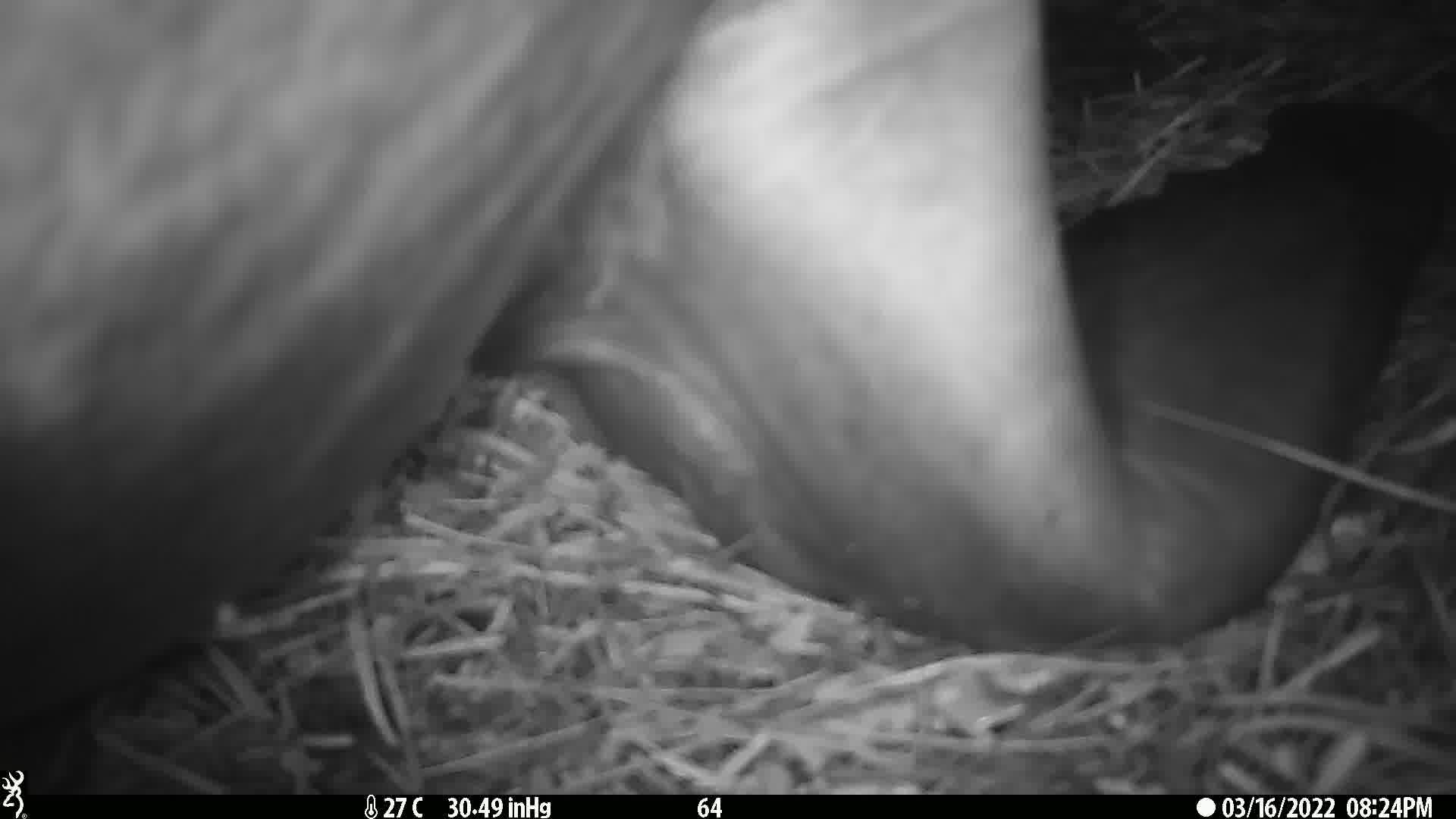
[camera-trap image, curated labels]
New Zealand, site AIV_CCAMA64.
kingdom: Animalia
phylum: Chordata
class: Mammalia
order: Carnivora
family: Otariidae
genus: Phocarctos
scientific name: Phocarctos hookeri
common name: new zealand sea lion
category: sealion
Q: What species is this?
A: Sealion (new zealand sea lion) (Phocarctos hookeri).